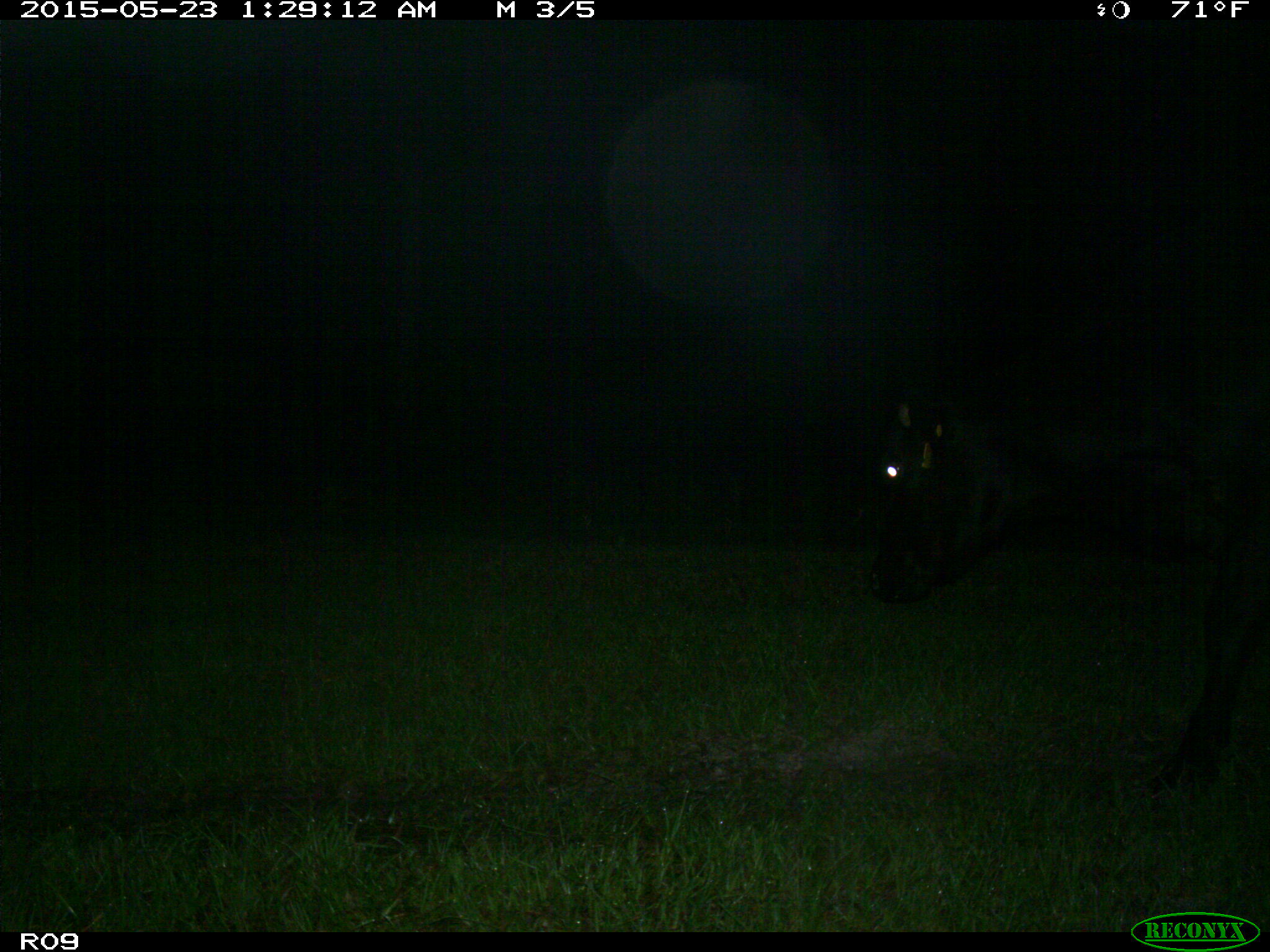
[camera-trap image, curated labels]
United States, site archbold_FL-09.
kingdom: Animalia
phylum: Chordata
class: Mammalia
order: Artiodactyla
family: Bovidae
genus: Bos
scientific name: Bos taurus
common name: domestic cow